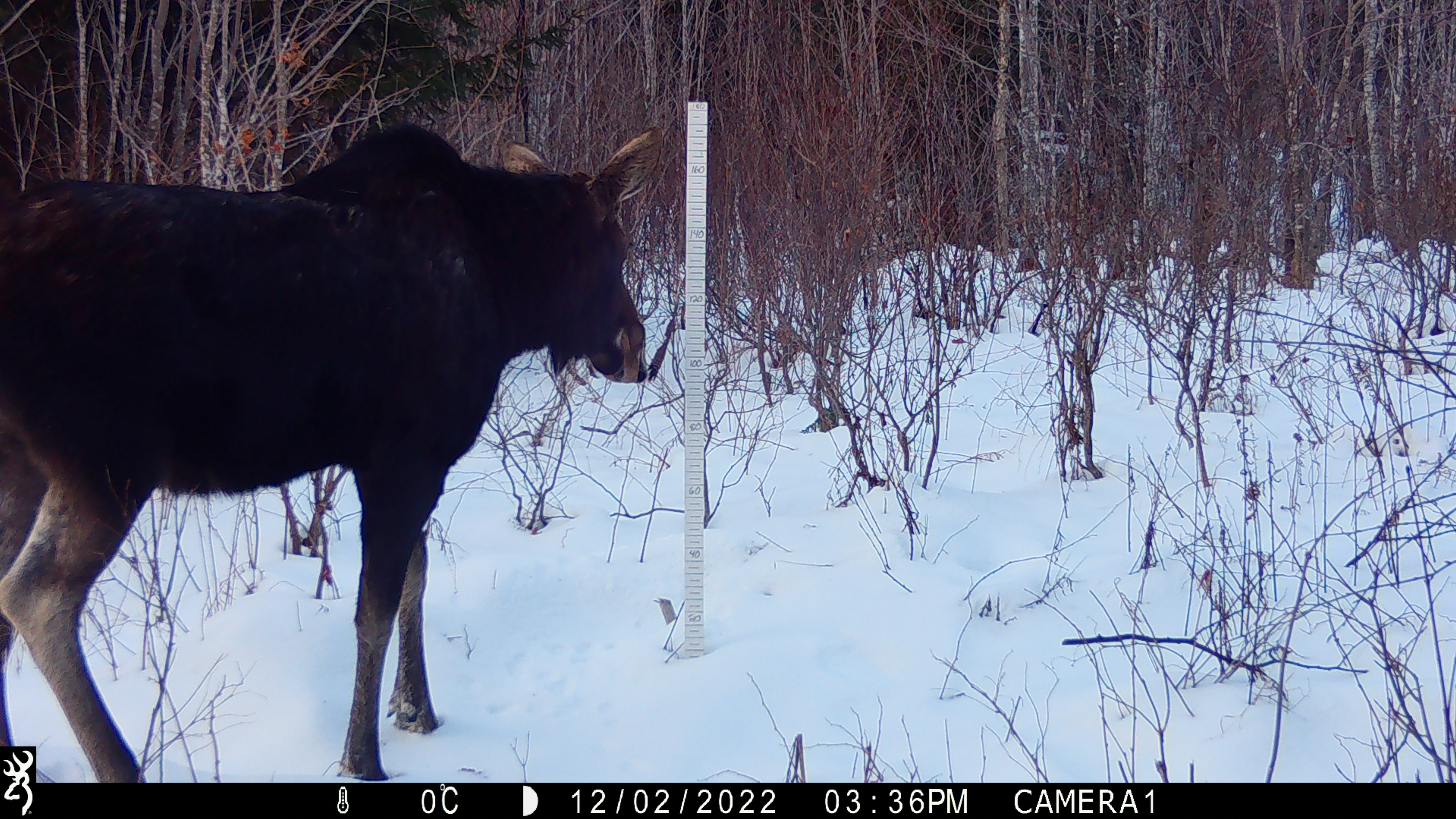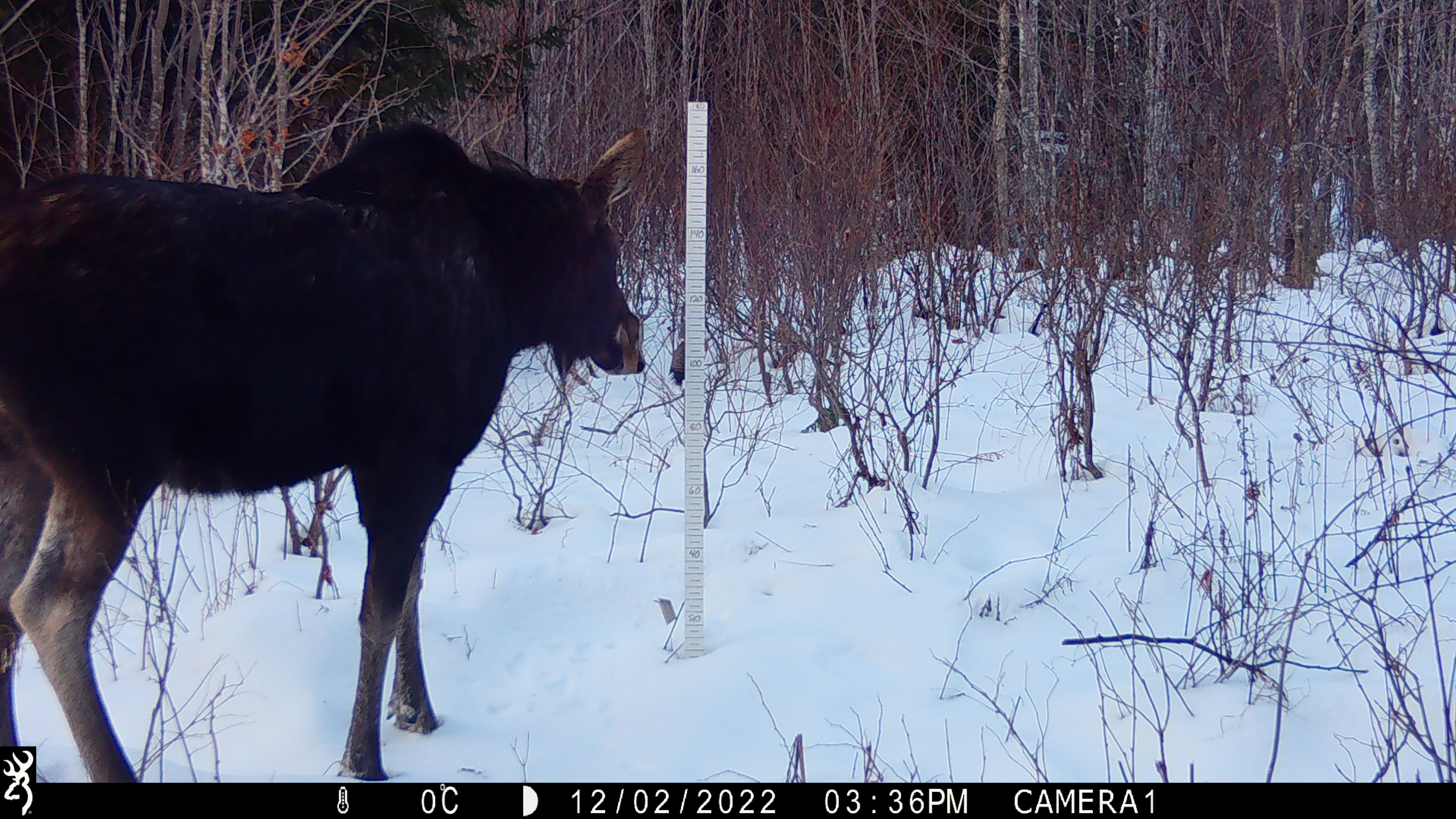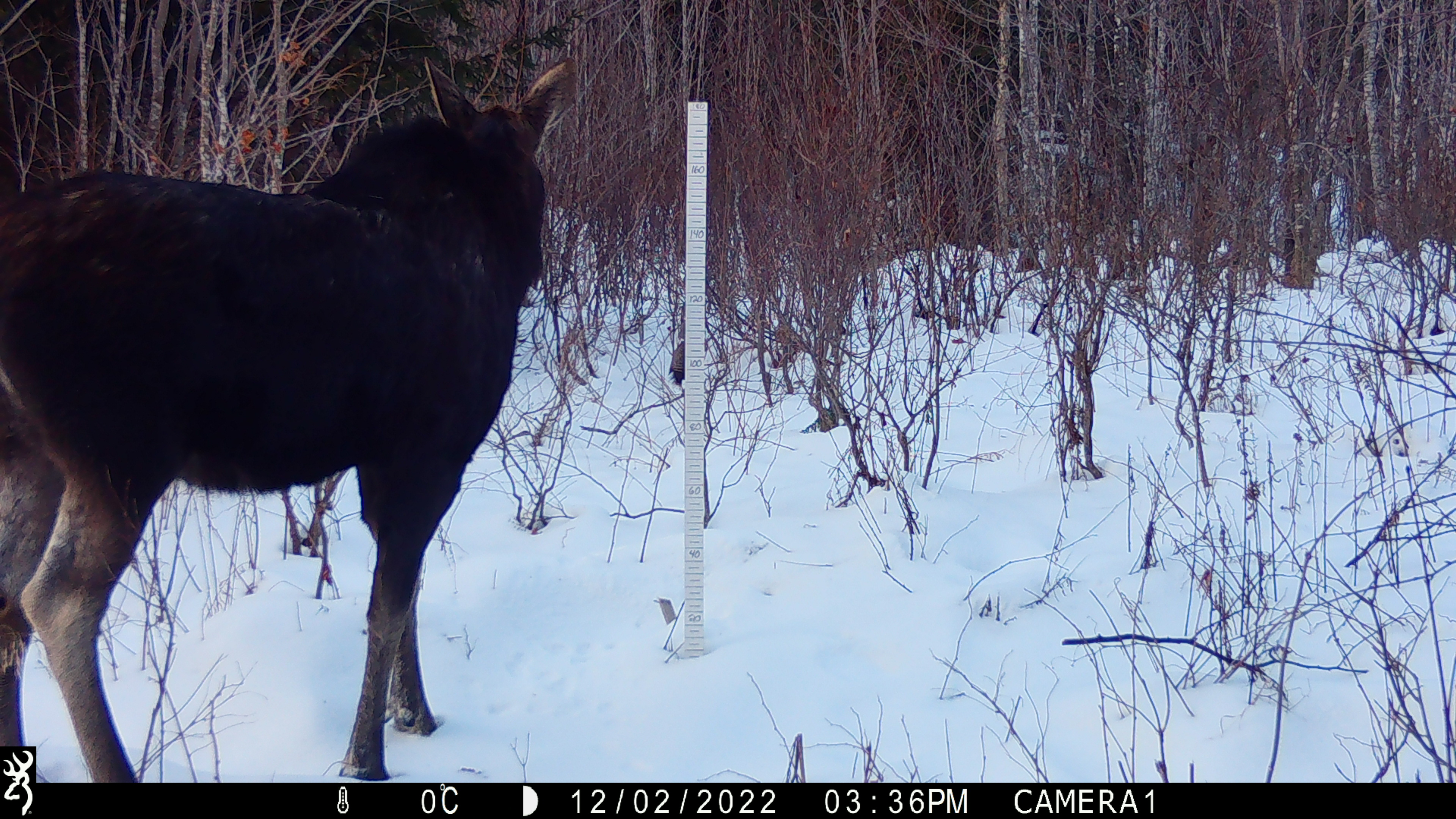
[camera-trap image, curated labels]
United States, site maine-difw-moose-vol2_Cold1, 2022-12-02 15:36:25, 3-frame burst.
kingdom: Animalia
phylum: Chordata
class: Mammalia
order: Artiodactyla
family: Cervidae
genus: Alces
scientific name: Alces alces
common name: moose